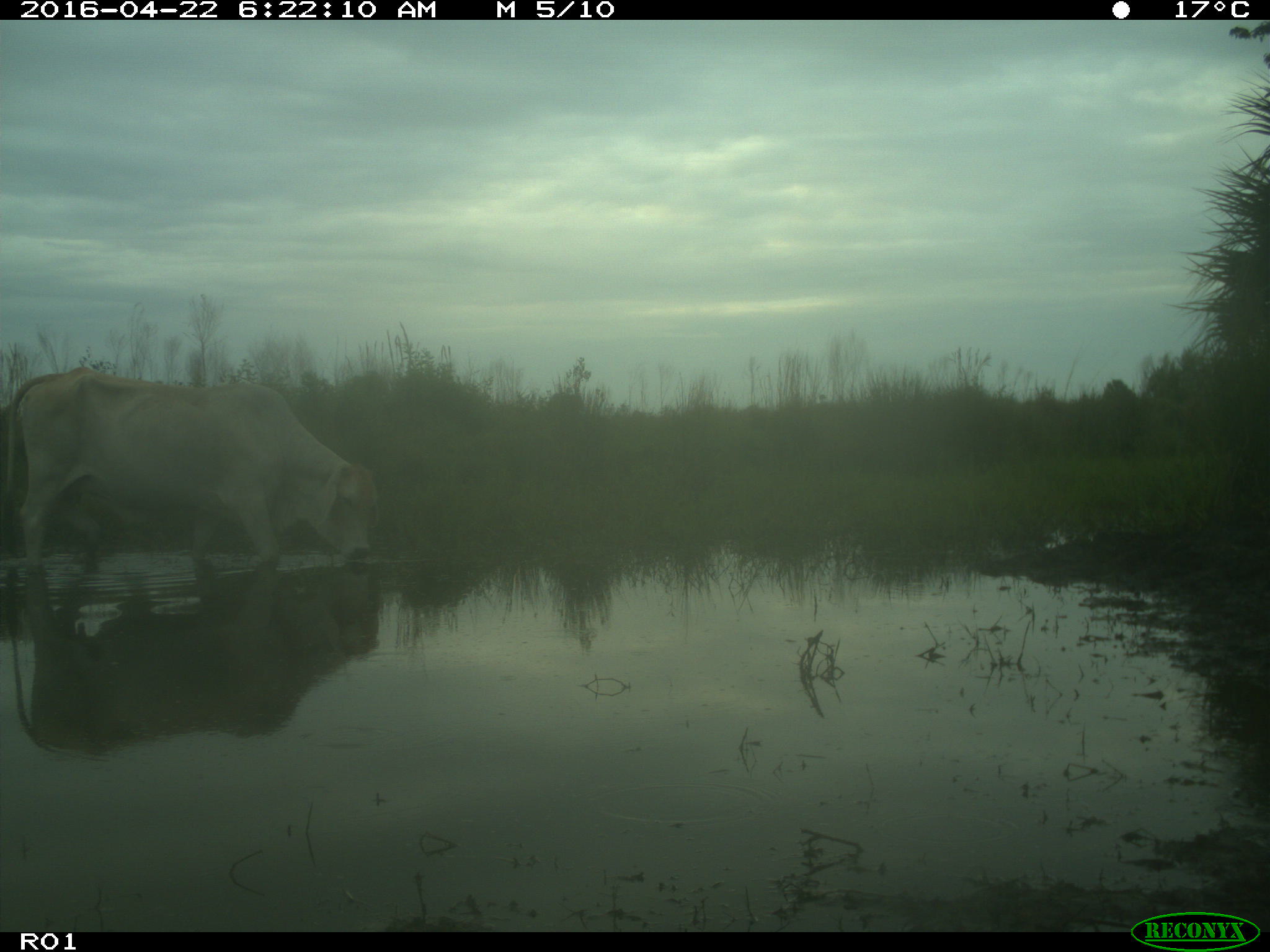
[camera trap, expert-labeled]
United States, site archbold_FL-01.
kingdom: Animalia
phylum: Chordata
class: Mammalia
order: Artiodactyla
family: Bovidae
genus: Bos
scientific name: Bos taurus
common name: domestic cow